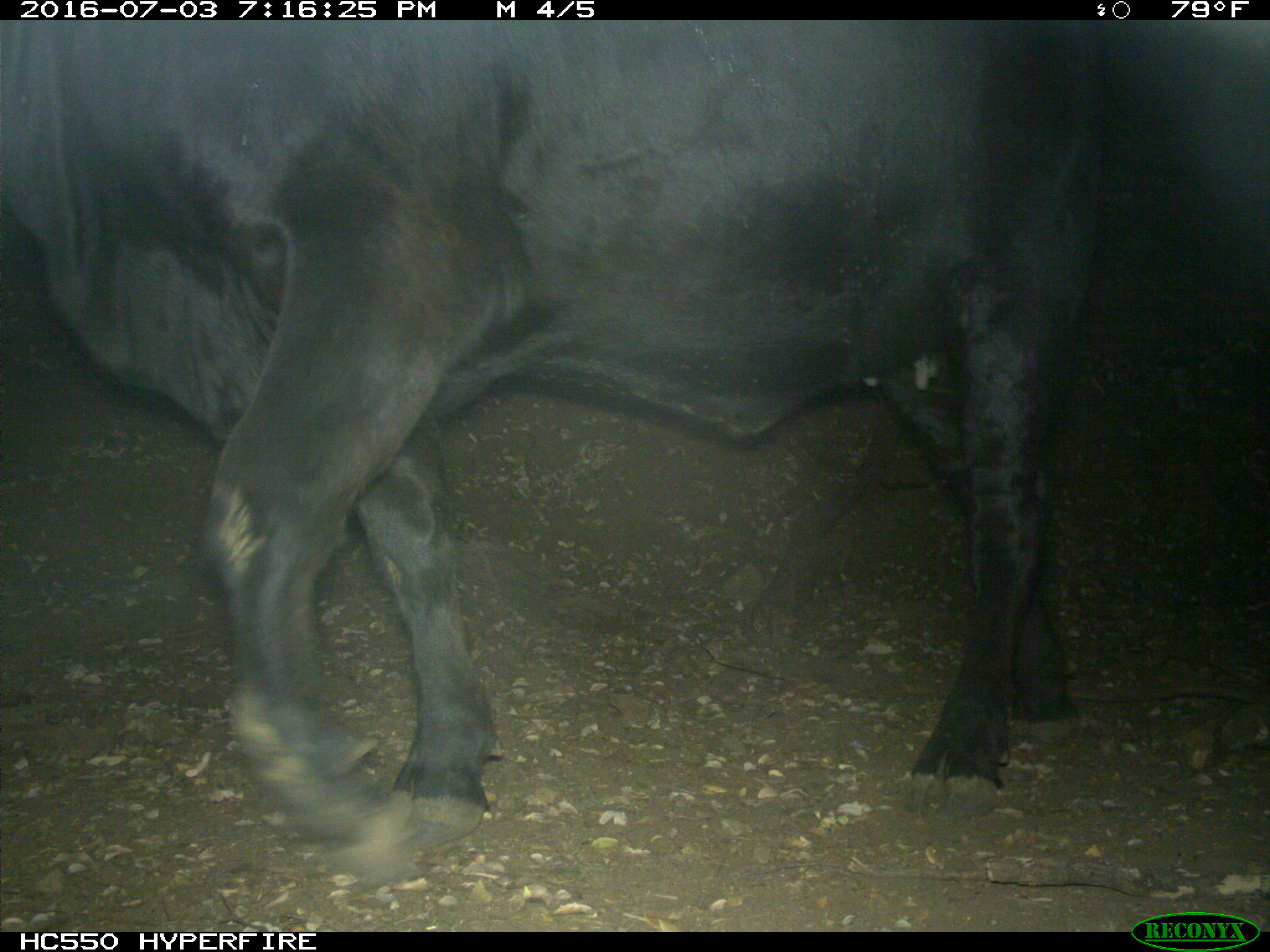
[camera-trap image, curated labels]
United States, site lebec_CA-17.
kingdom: Animalia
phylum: Chordata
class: Mammalia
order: Artiodactyla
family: Bovidae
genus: Bos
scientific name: Bos taurus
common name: domestic cow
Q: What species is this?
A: Bos taurus (domestic cow).